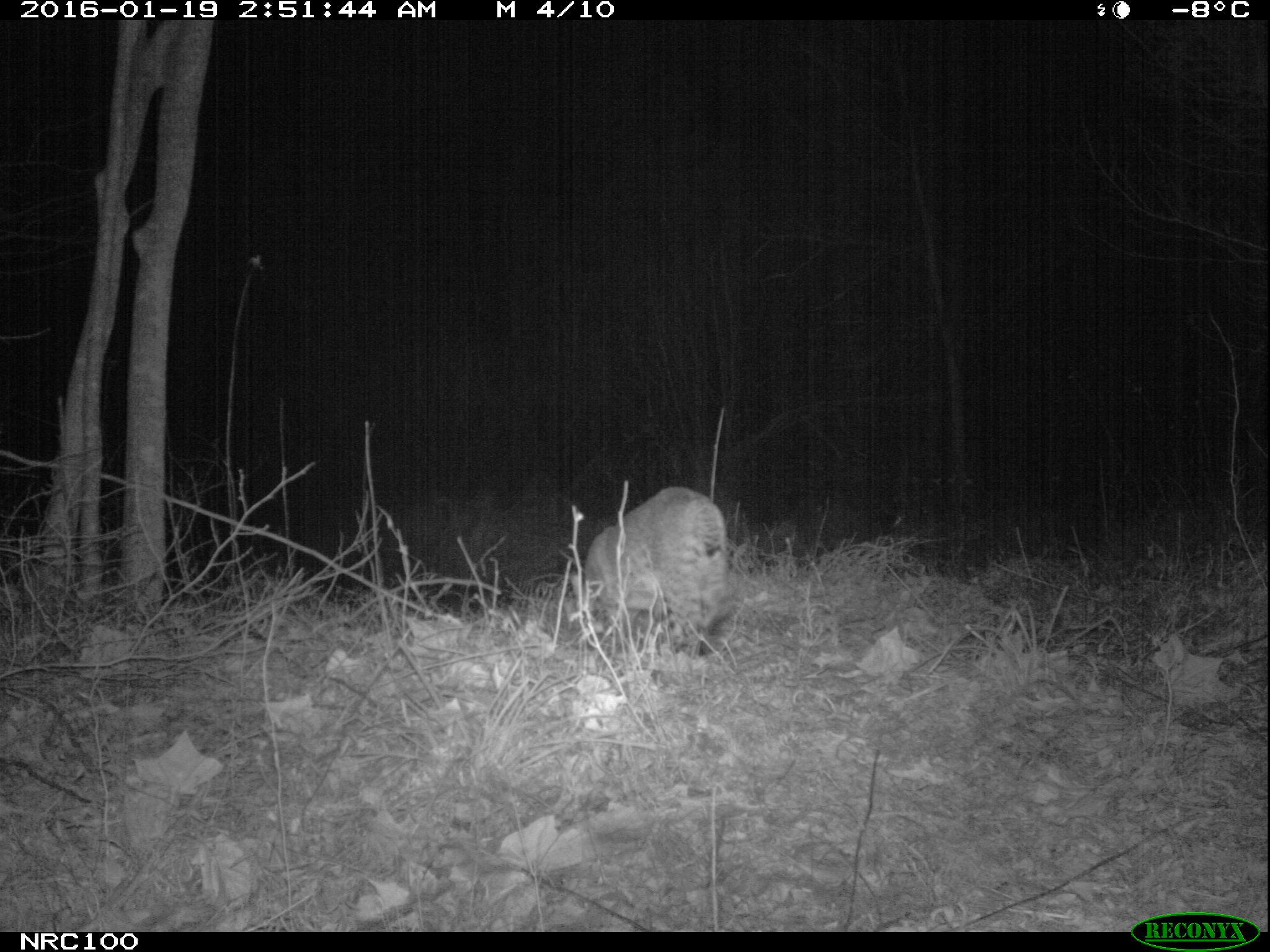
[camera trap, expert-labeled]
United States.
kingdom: Animalia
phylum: Chordata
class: Mammalia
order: Carnivora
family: Felidae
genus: Lynx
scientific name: Lynx rufus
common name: bobcat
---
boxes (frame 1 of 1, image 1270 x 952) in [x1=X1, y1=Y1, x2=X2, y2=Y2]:
Bobcat: [x1=559, y1=466, x2=745, y2=668]